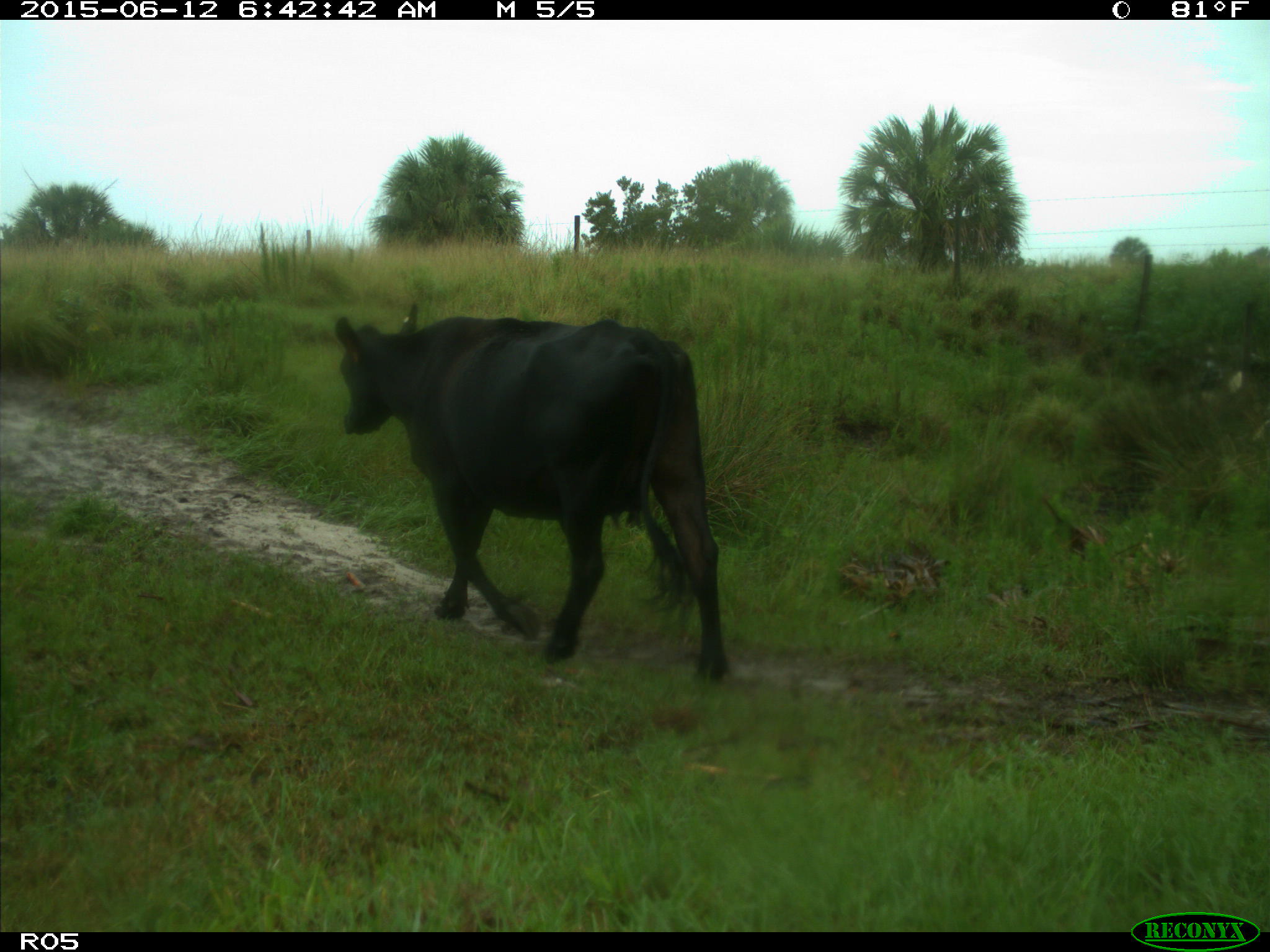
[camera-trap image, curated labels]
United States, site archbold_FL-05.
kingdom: Animalia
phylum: Chordata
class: Mammalia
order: Artiodactyla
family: Bovidae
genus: Bos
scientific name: Bos taurus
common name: domestic cow